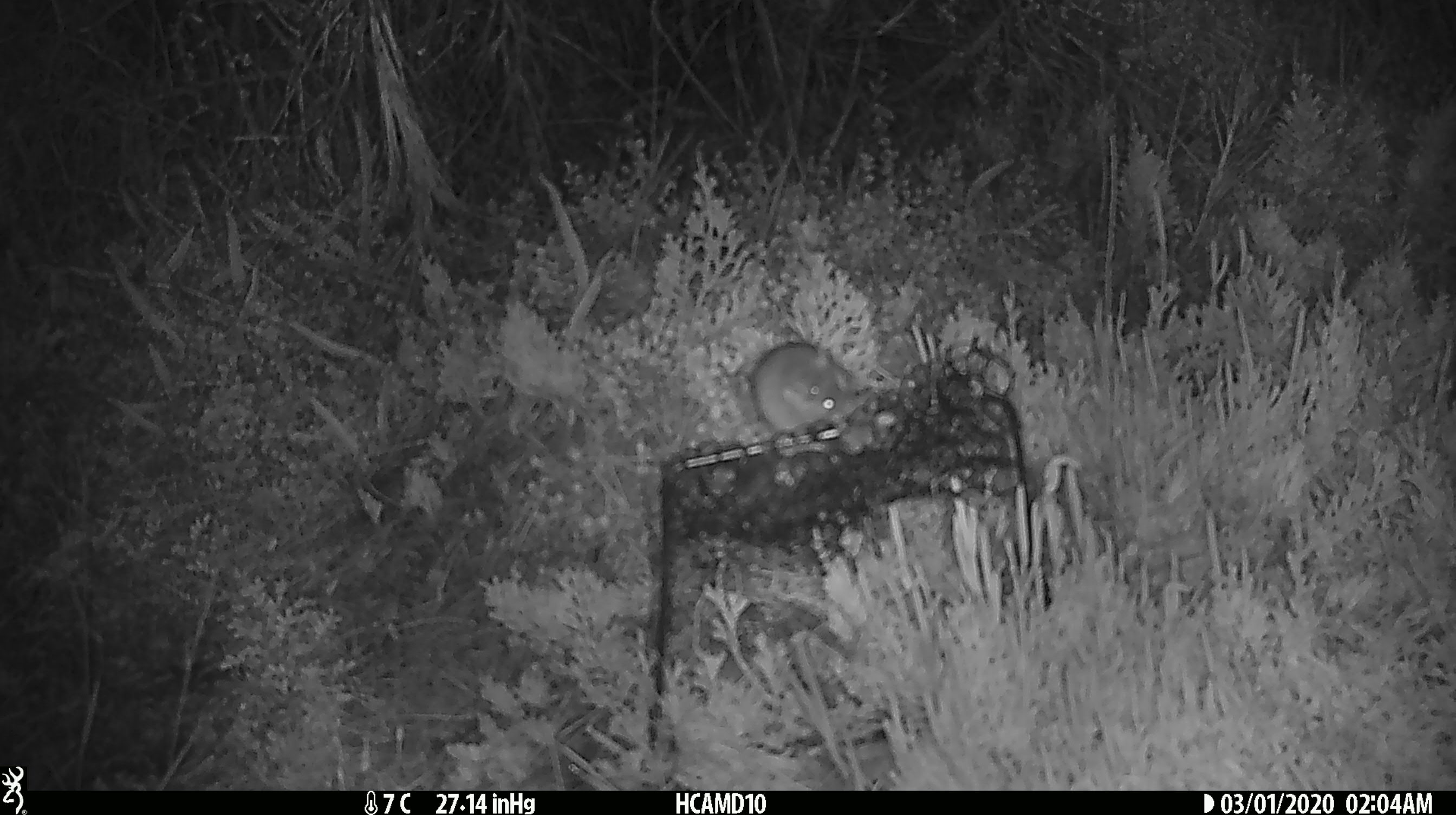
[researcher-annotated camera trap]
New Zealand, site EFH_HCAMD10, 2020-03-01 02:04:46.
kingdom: Animalia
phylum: Chordata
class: Mammalia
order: Rodentia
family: Muridae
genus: Mus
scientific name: Mus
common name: mouse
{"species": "mouse (Mus)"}